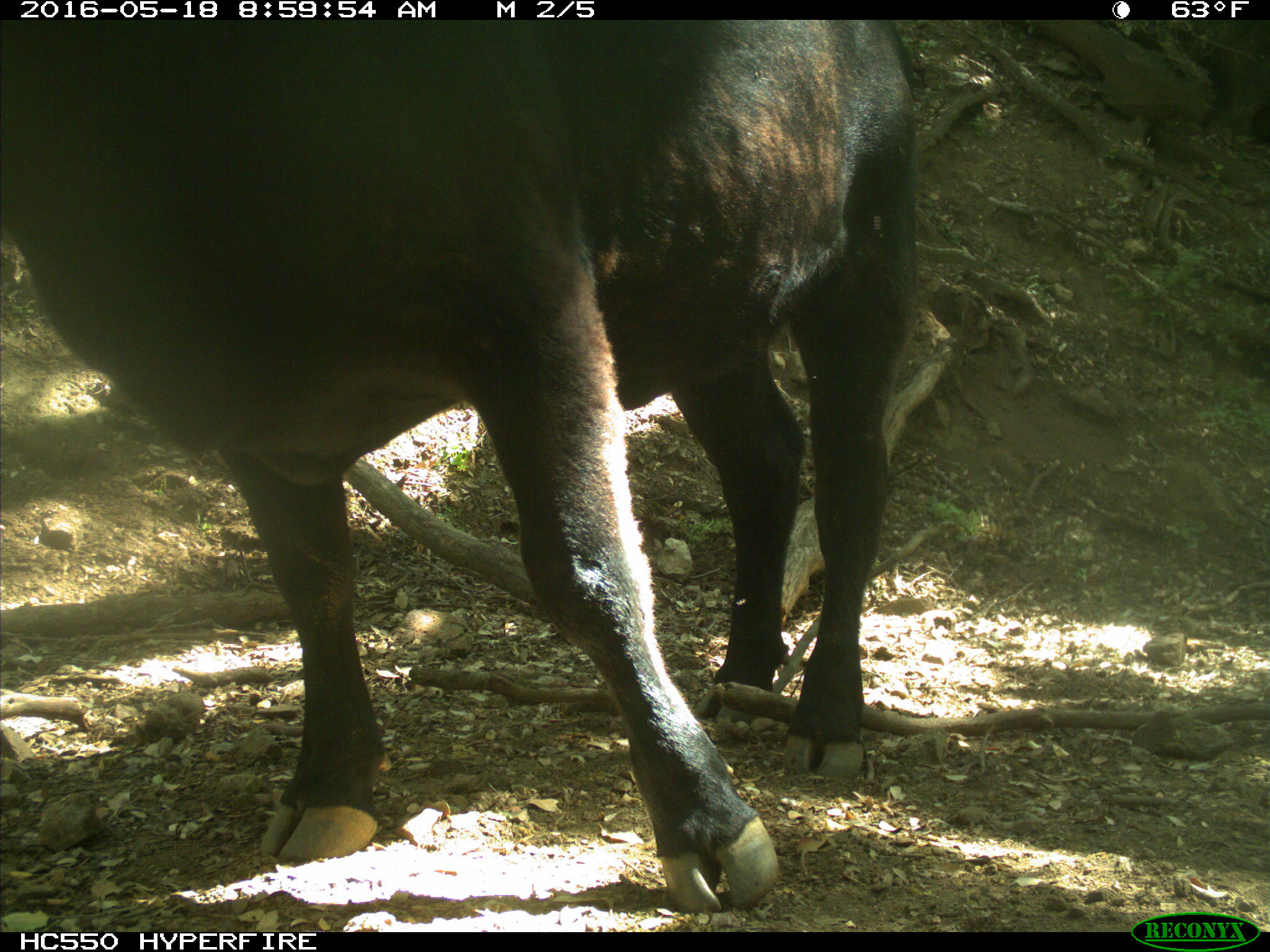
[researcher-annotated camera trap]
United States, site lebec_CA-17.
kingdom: Animalia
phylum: Chordata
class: Mammalia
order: Artiodactyla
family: Bovidae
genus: Bos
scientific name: Bos taurus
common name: domestic cow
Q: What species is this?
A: Bos taurus (domestic cow).